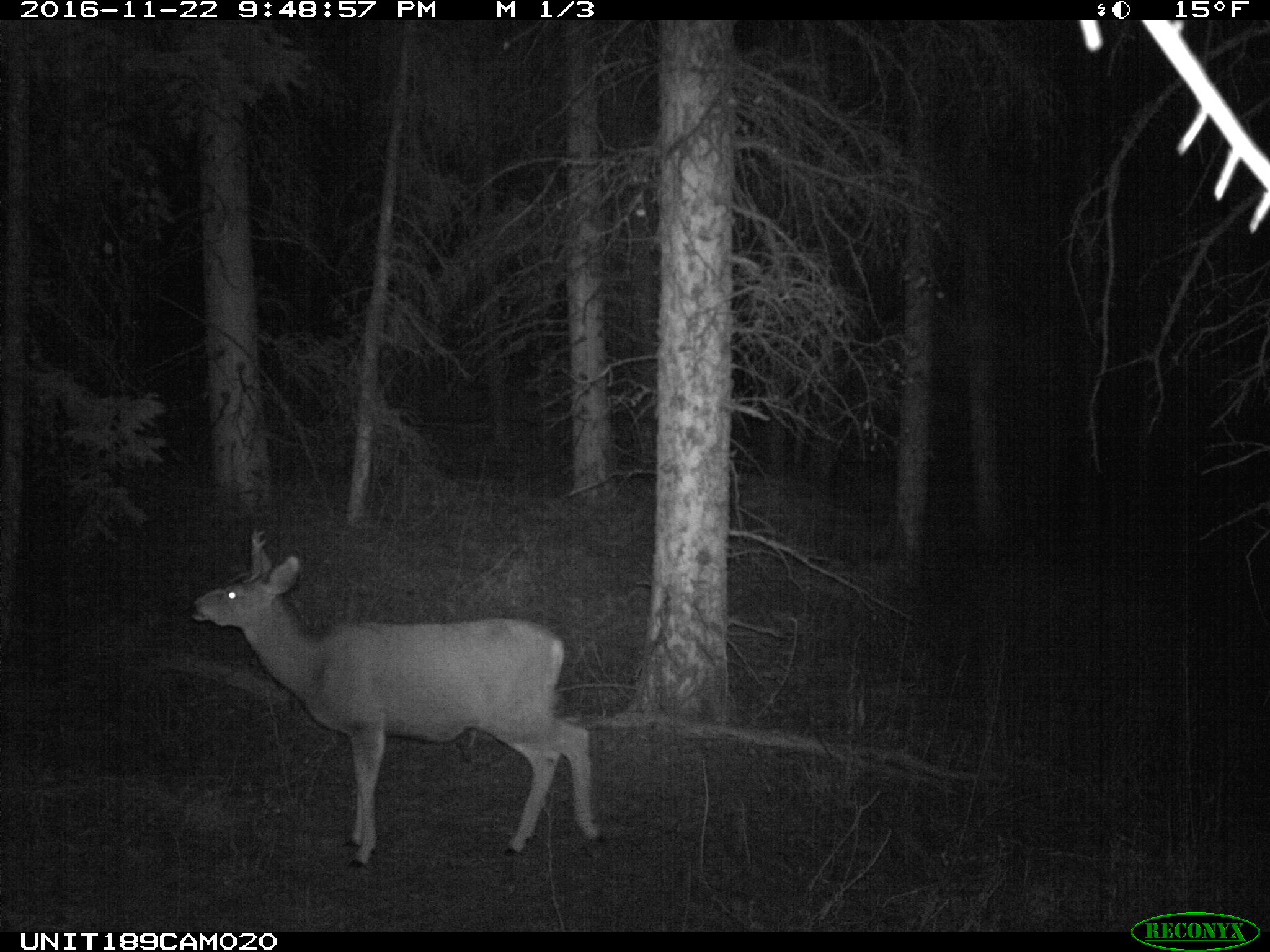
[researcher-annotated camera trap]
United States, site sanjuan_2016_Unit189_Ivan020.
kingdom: Animalia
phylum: Chordata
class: Mammalia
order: Artiodactyla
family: Cervidae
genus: Odocoileus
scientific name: Odocoileus hemionus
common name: mule deer